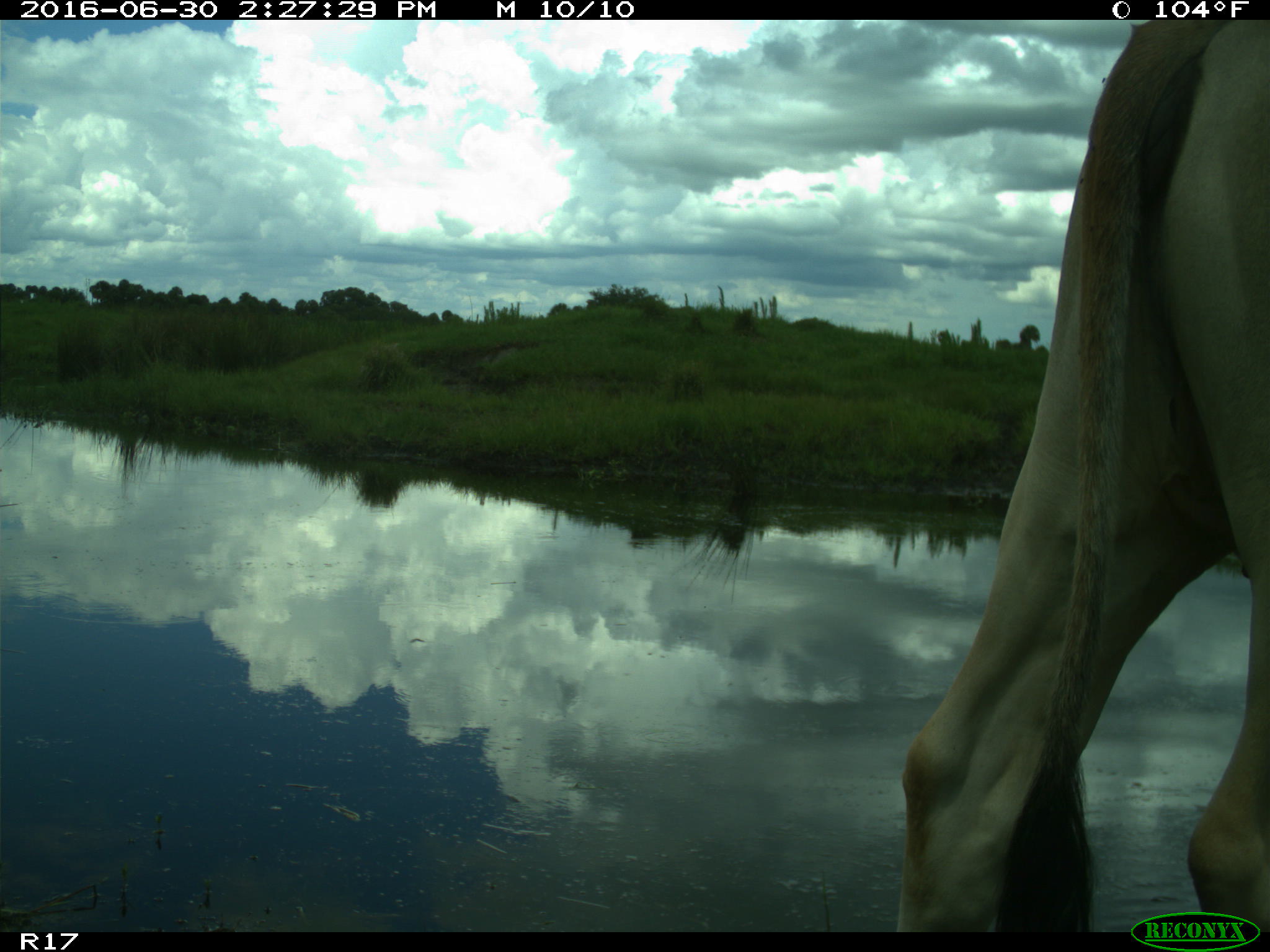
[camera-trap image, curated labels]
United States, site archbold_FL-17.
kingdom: Animalia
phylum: Chordata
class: Mammalia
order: Artiodactyla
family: Bovidae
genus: Bos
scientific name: Bos taurus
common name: domestic cow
Bos taurus (domestic cow).